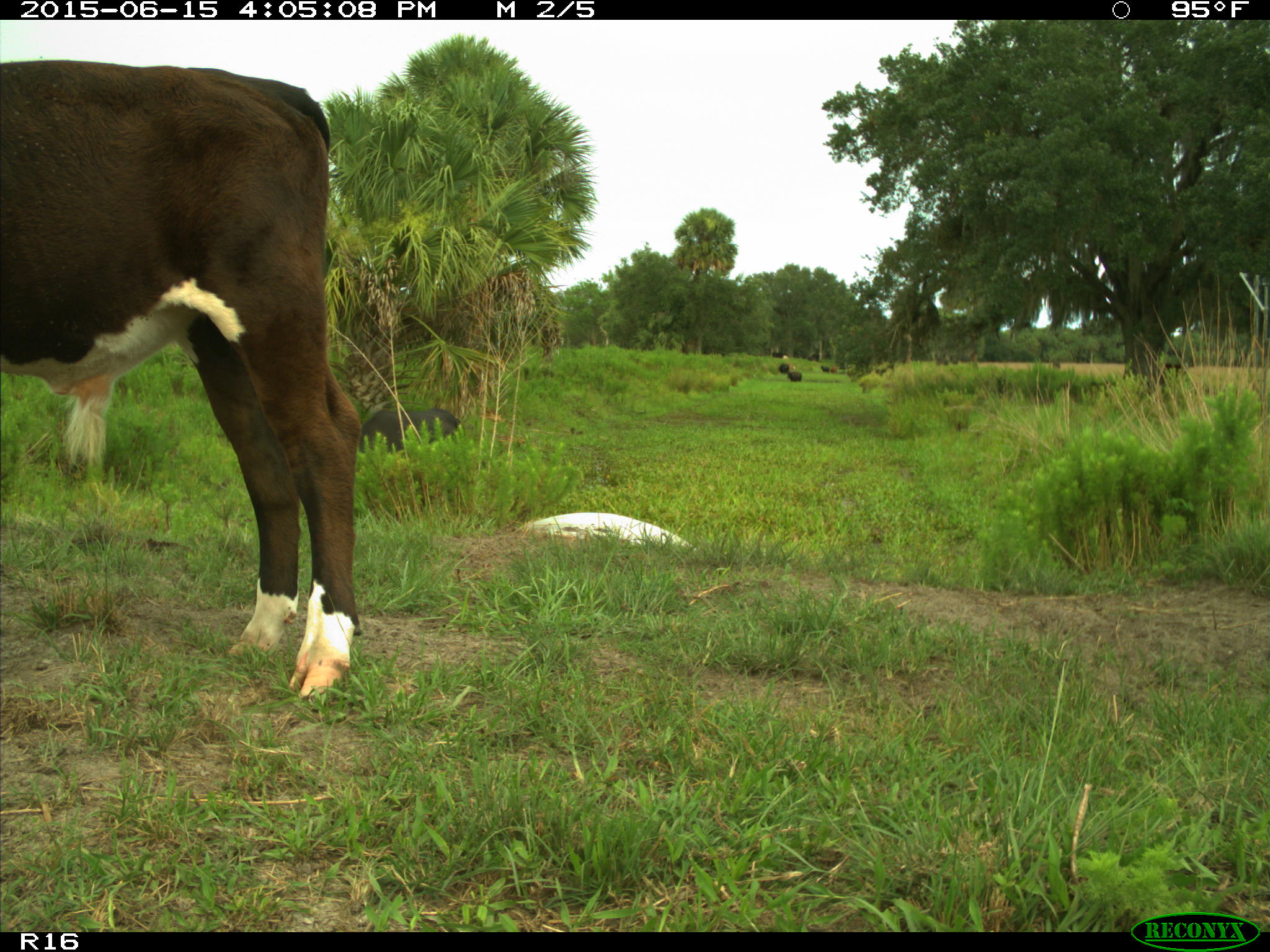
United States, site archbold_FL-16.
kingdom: Animalia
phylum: Chordata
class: Mammalia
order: Artiodactyla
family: Bovidae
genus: Bos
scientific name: Bos taurus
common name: domestic cow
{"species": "Bos taurus (domestic cow)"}